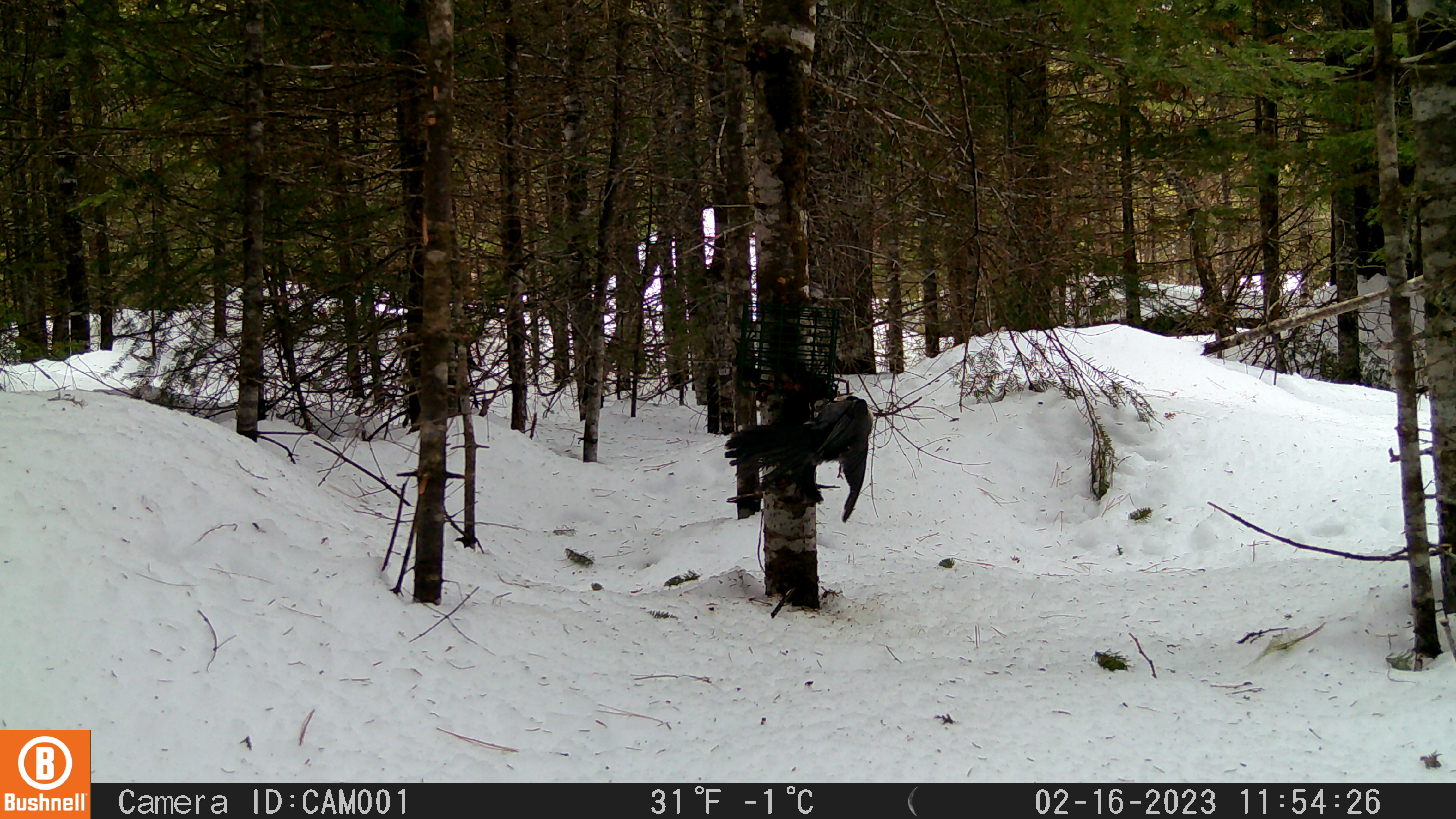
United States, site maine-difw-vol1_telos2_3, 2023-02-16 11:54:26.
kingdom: Animalia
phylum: Chordata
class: Aves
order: Passeriformes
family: Corvidae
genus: Perisoreus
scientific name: Perisoreus canadensis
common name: canada jay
Canada jay (Perisoreus canadensis).